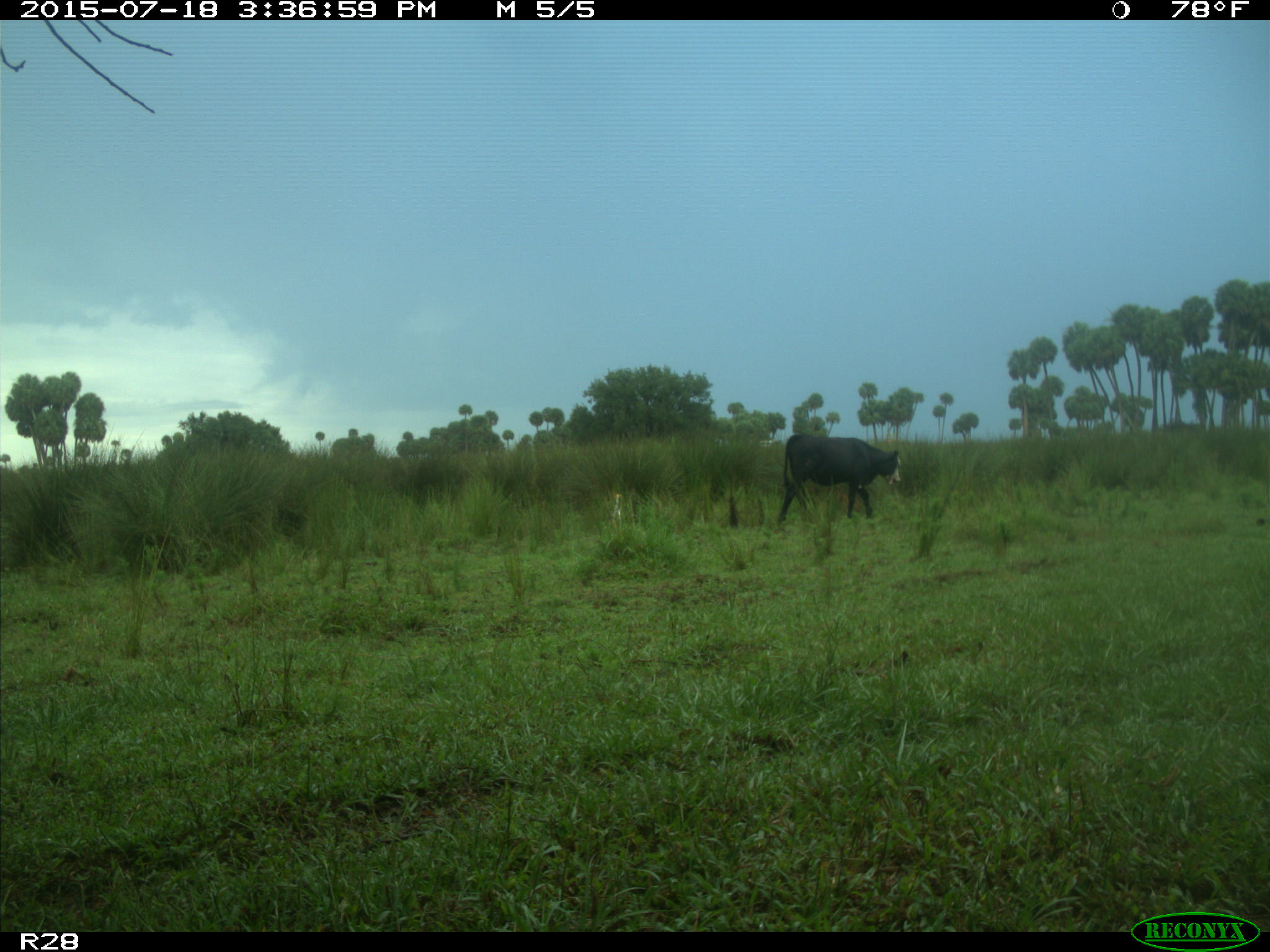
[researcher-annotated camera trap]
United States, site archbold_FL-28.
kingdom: Animalia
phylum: Chordata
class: Mammalia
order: Artiodactyla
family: Bovidae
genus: Bos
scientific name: Bos taurus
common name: domestic cow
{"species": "Bos taurus (domestic cow)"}